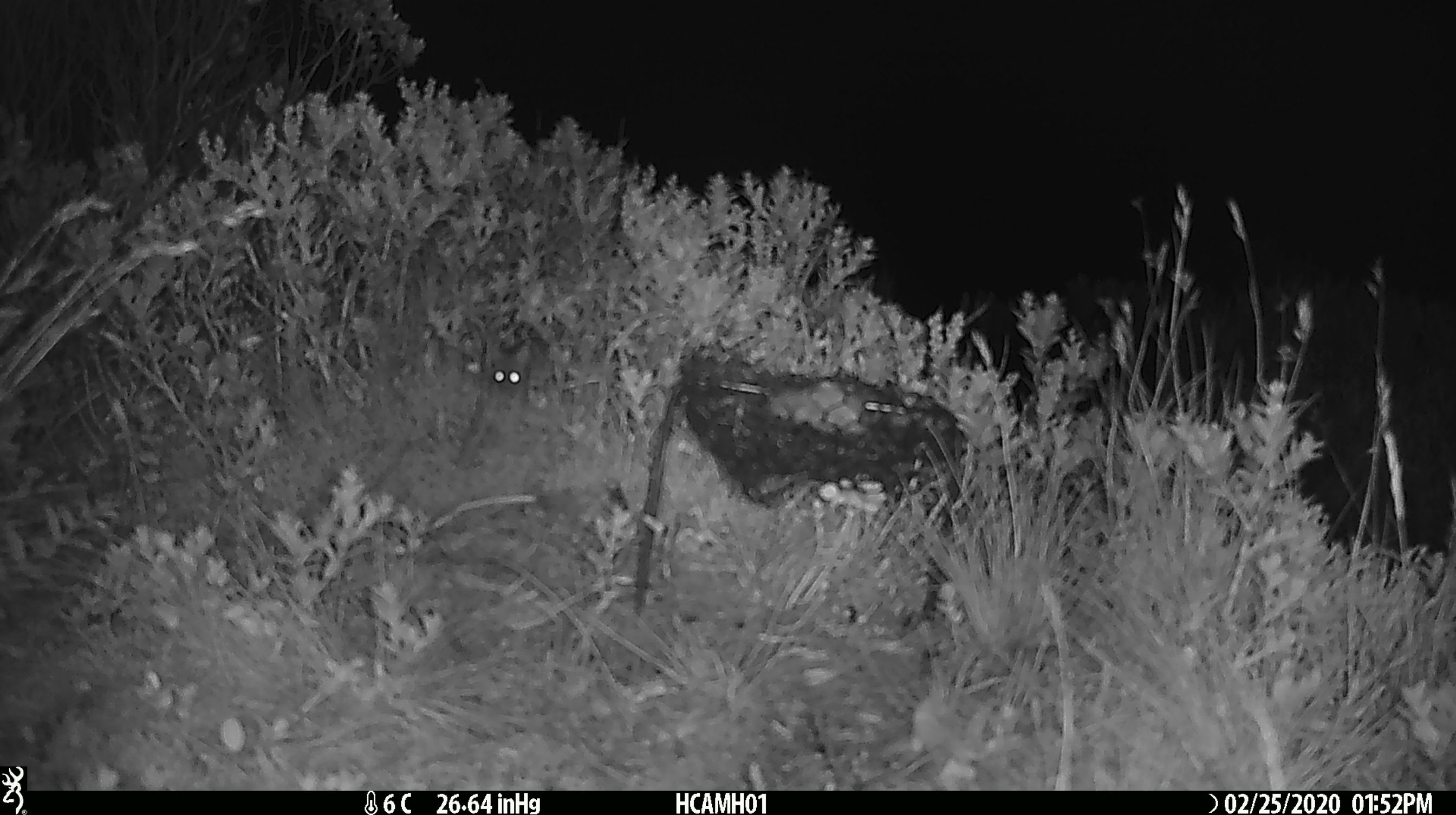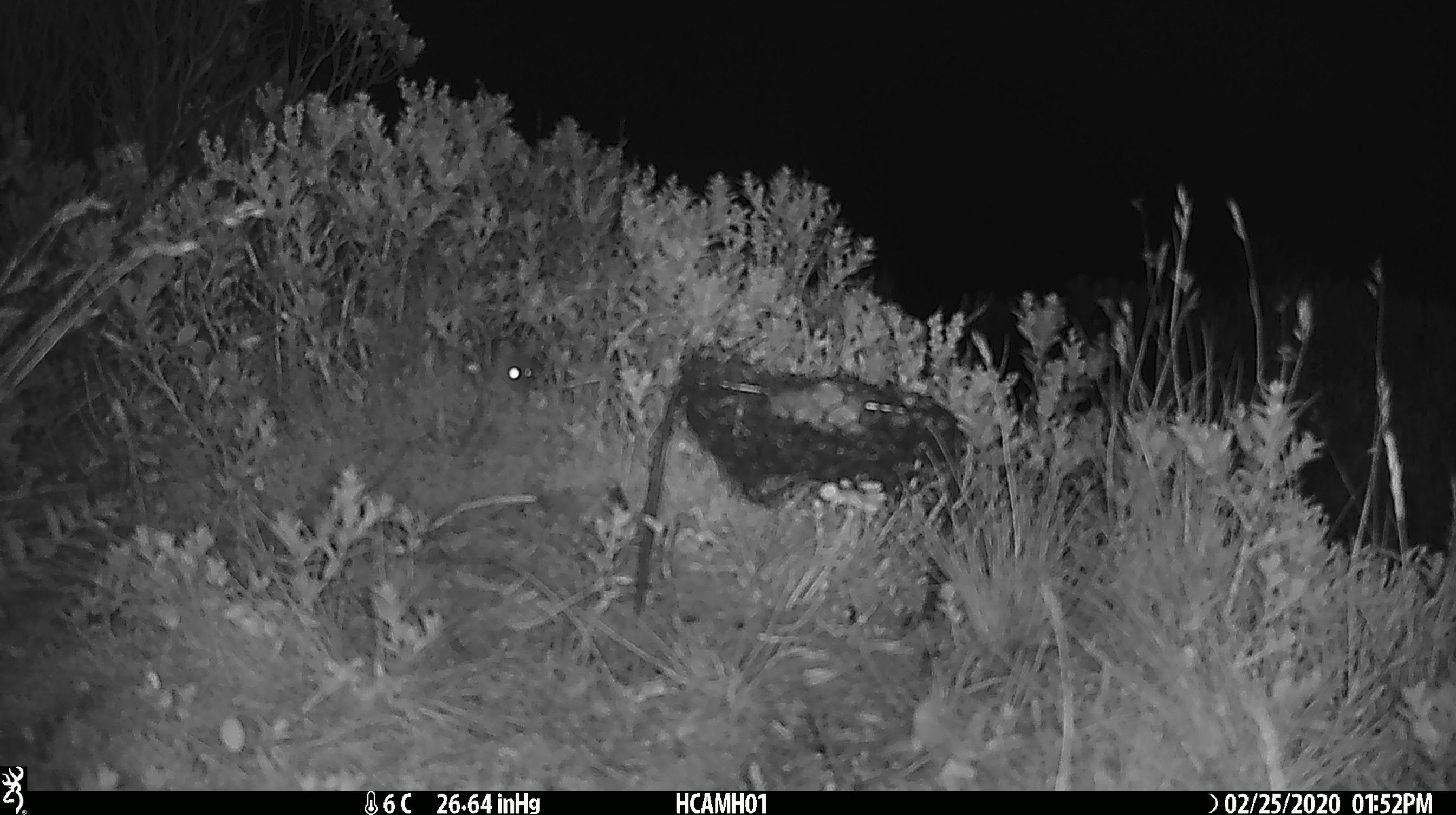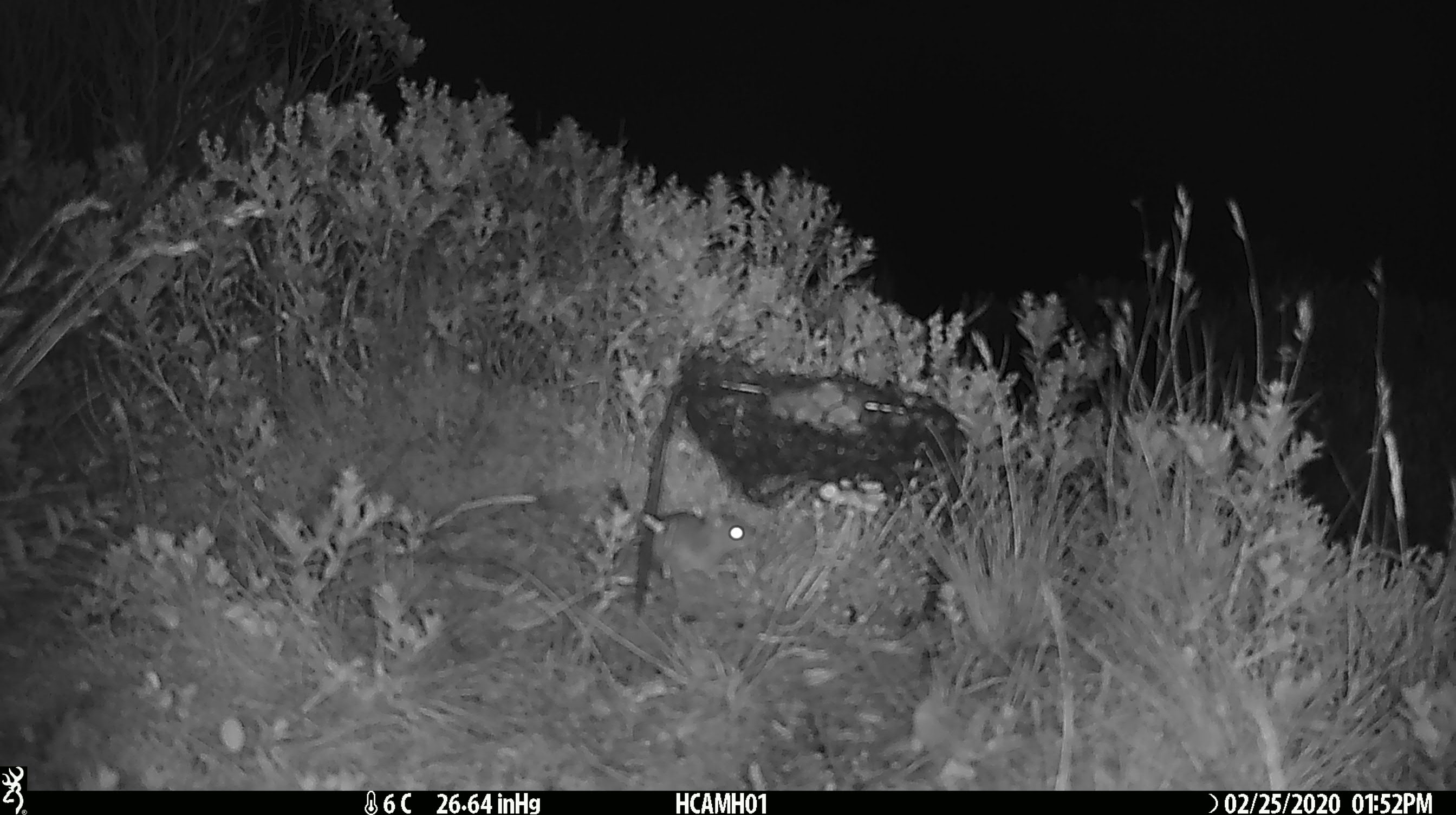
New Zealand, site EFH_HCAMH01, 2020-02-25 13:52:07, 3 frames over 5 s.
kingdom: Animalia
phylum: Chordata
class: Mammalia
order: Rodentia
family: Muridae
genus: Mus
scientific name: Mus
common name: mouse